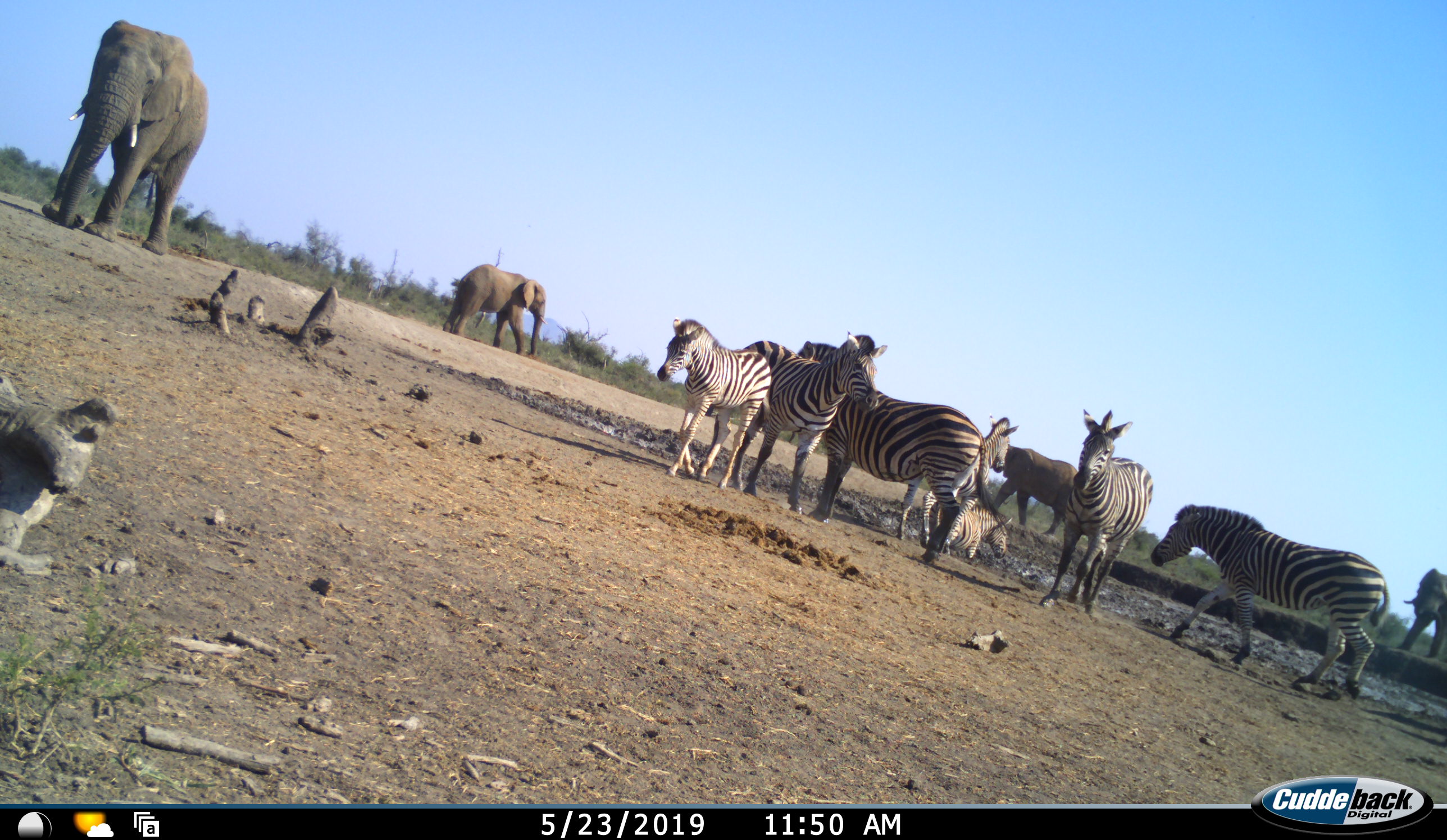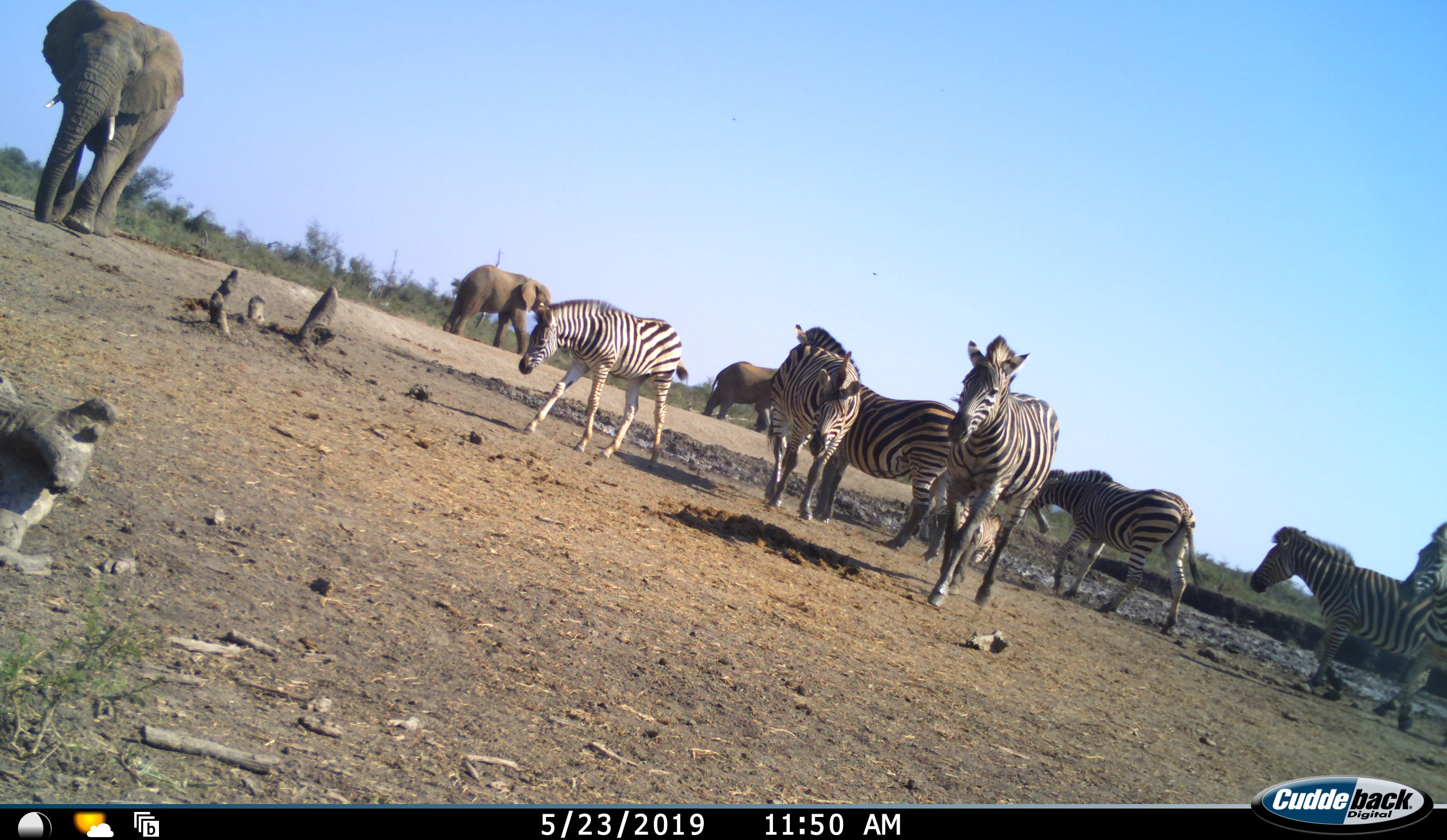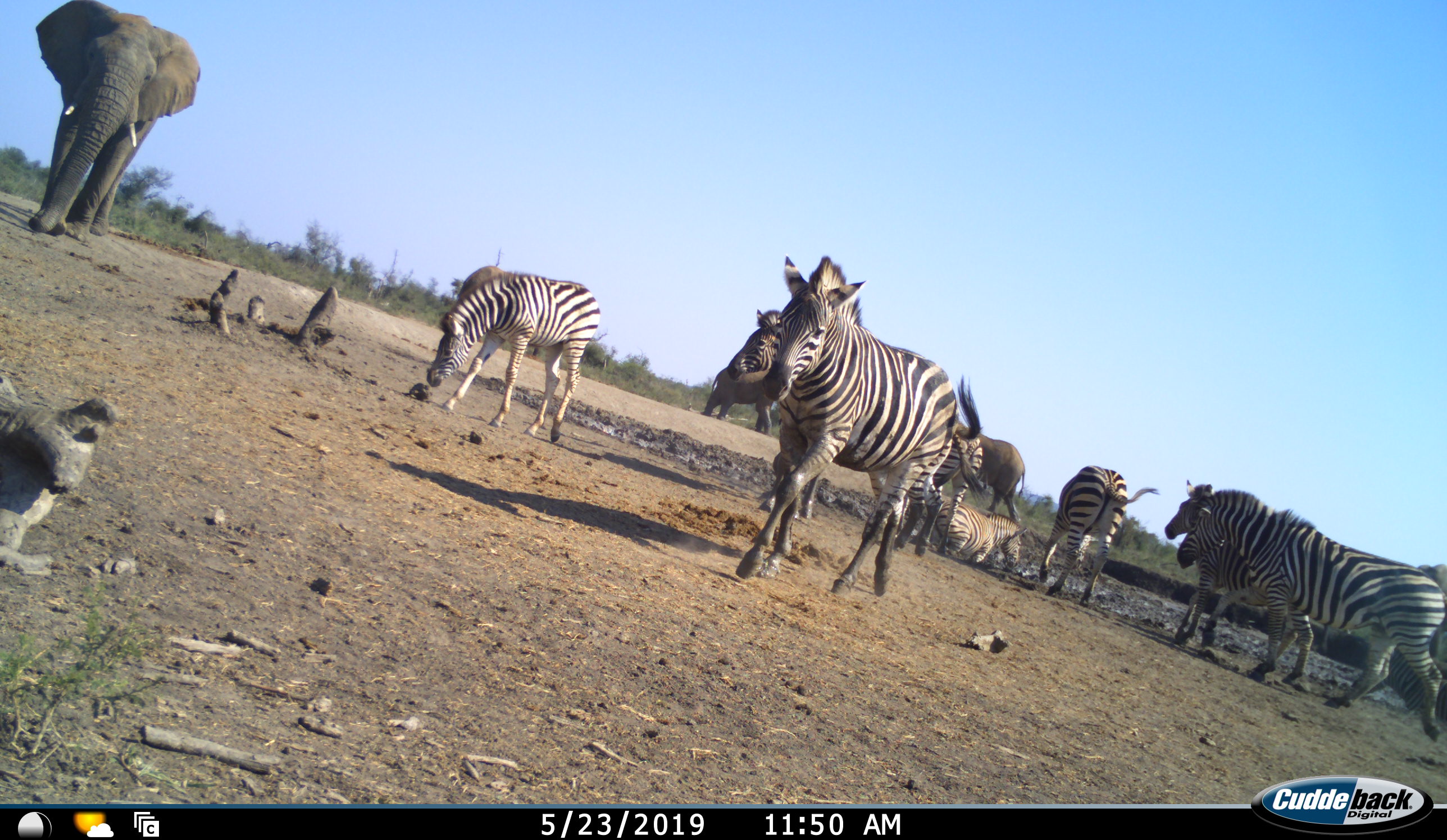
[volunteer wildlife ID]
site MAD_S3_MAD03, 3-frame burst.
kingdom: Animalia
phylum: Chordata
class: Mammalia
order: Proboscidea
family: Elephantidae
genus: Loxodonta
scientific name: Loxodonta africana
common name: african bush elephant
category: elephant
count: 4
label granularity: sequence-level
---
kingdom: Animalia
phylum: Chordata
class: Mammalia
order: Perissodactyla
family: Equidae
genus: Equus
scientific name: Equus quagga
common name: plains zebra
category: zebraplains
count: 8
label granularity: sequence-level